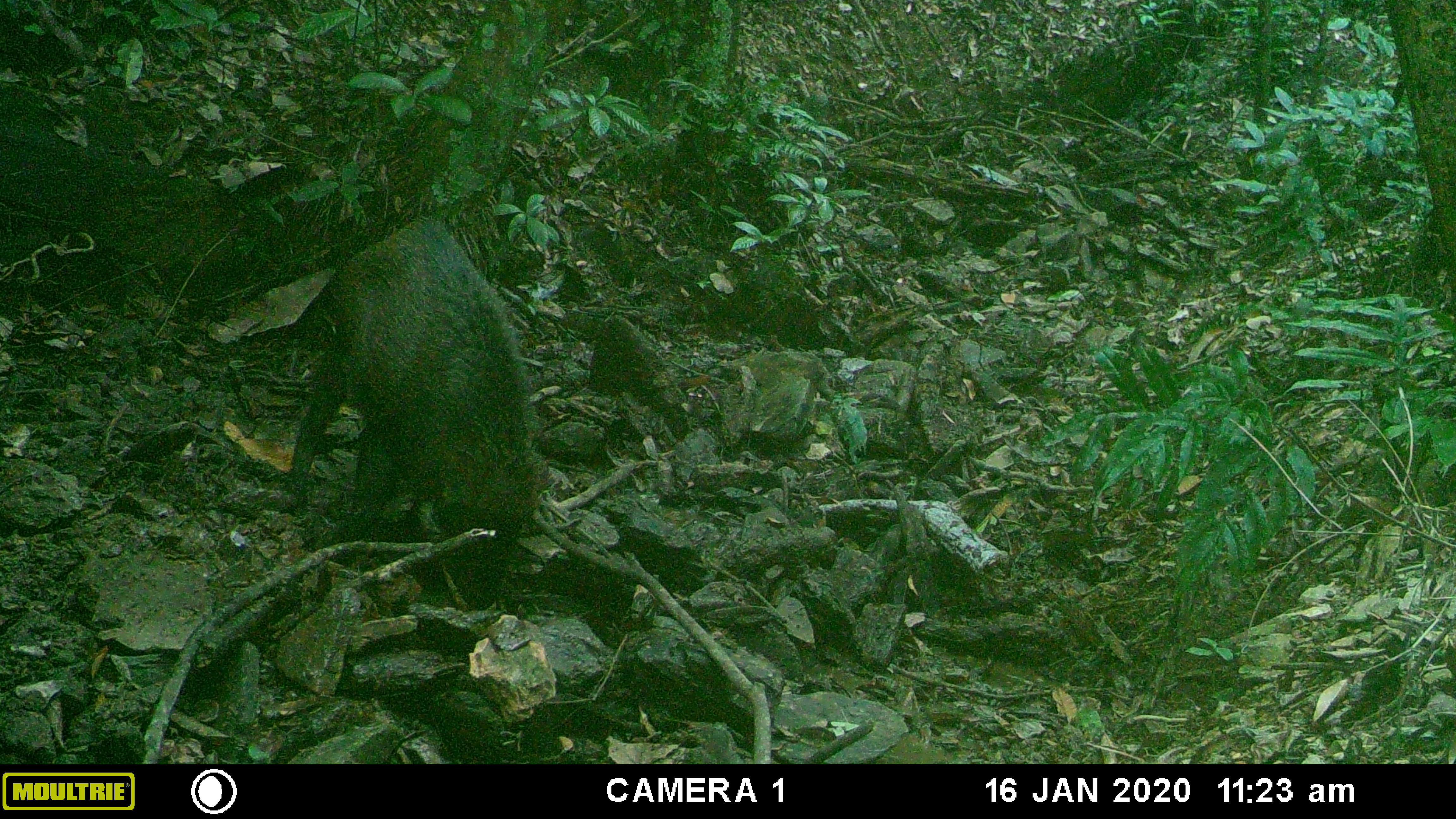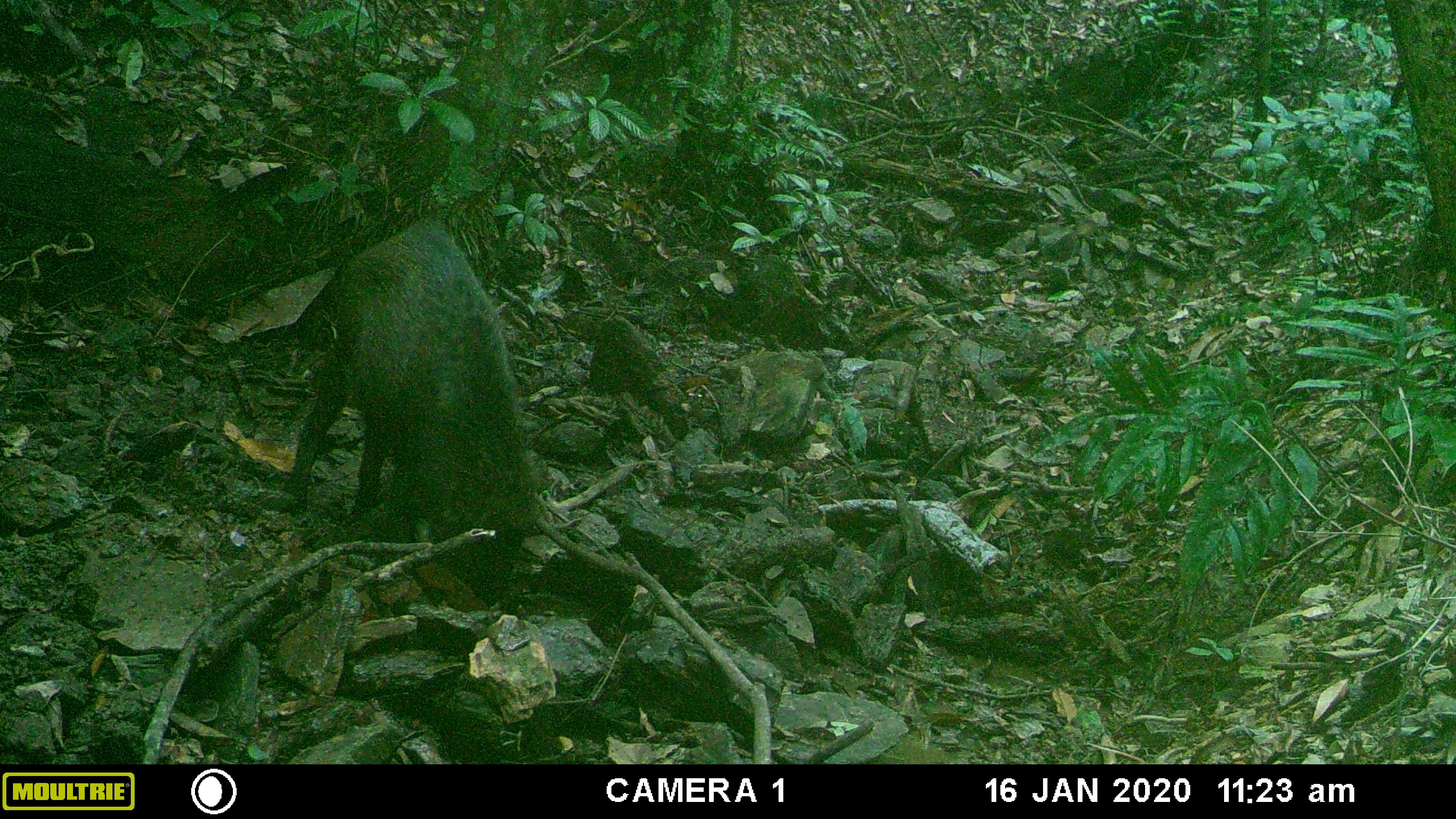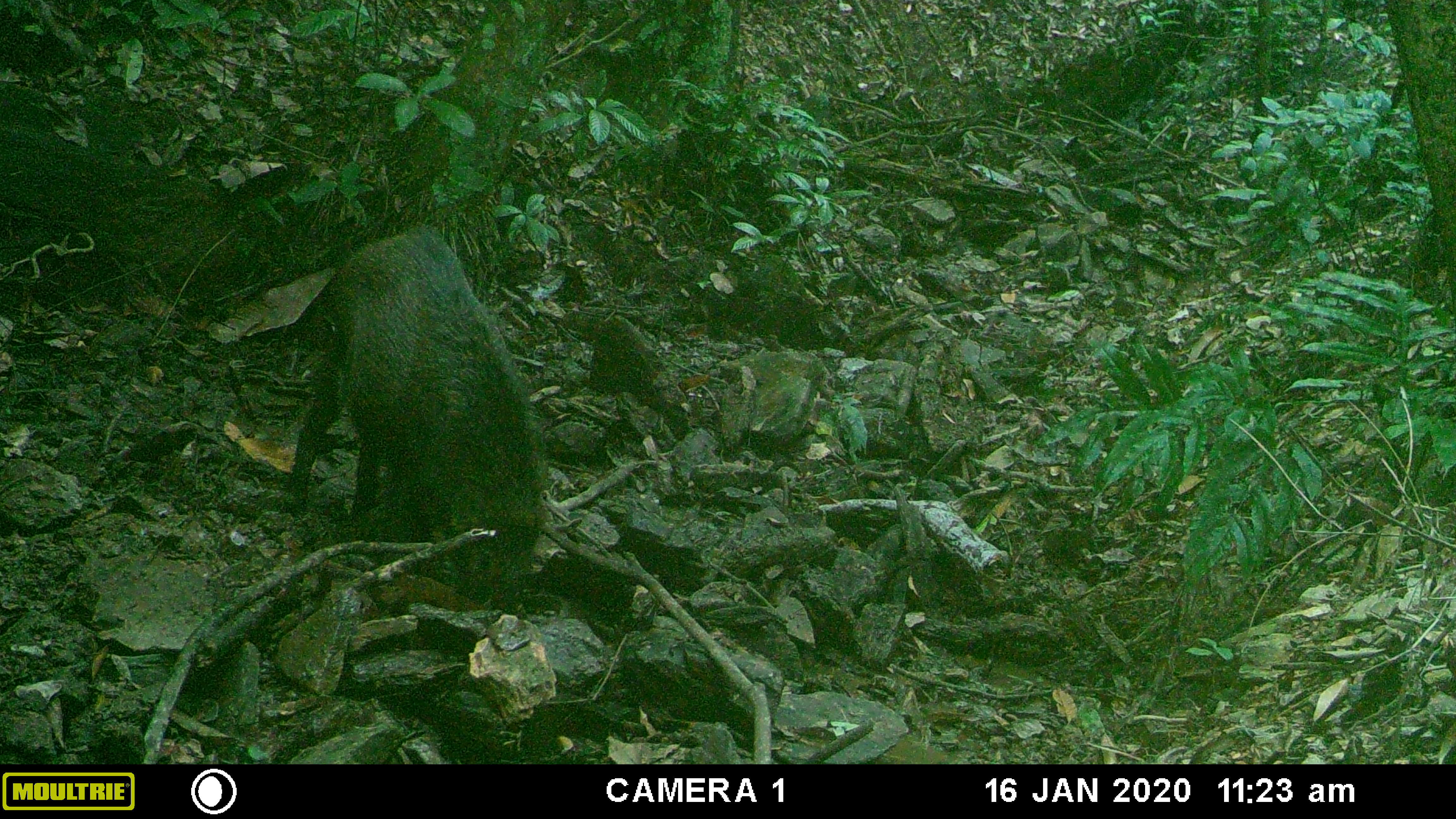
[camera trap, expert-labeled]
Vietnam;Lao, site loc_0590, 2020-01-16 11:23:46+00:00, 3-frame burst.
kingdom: Animalia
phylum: Chordata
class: Mammalia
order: Artiodactyla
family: Suidae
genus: Sus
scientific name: Sus scrofa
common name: eurasian wild pig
Eurasian wild pig (Sus scrofa). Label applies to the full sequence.